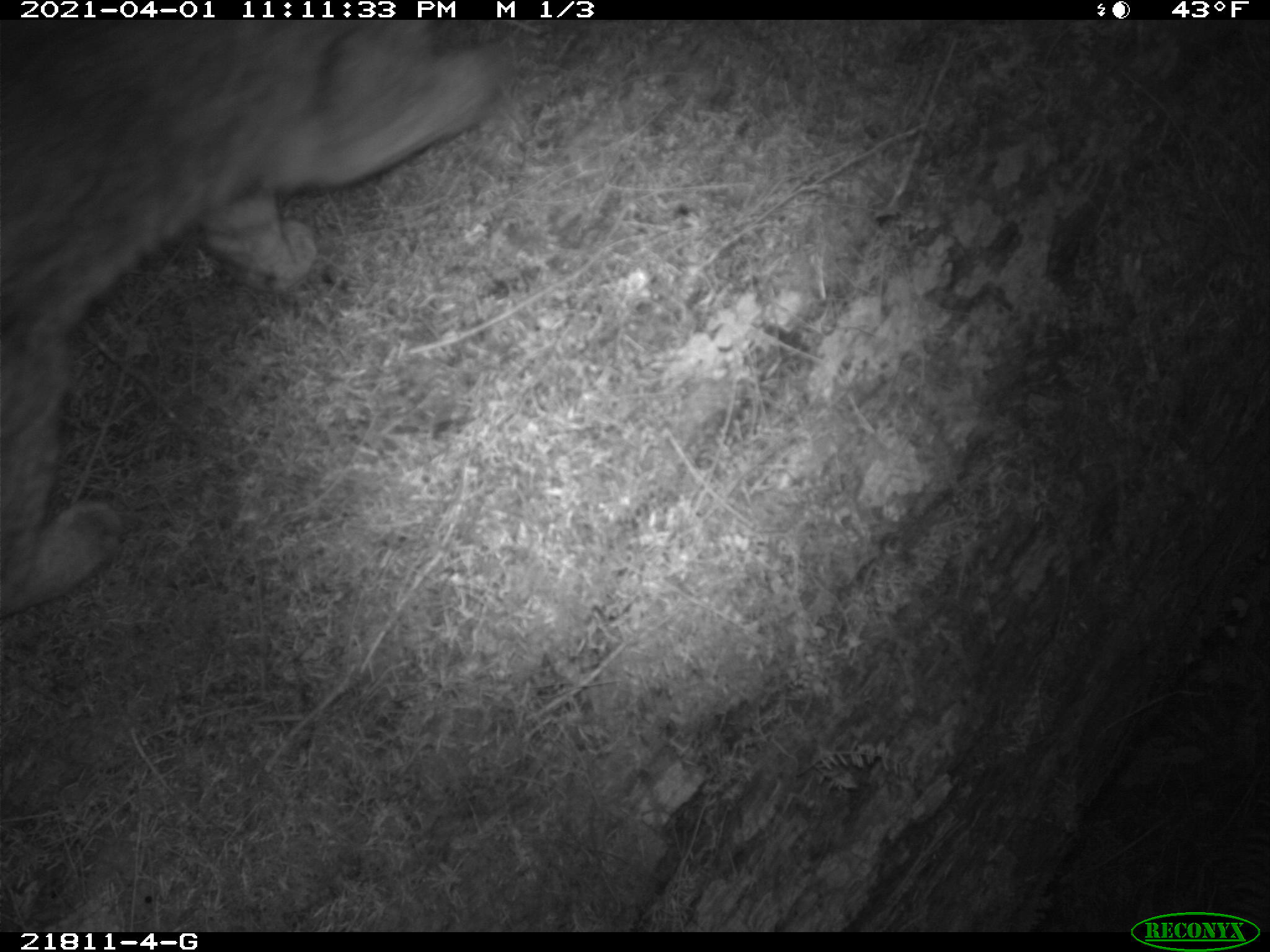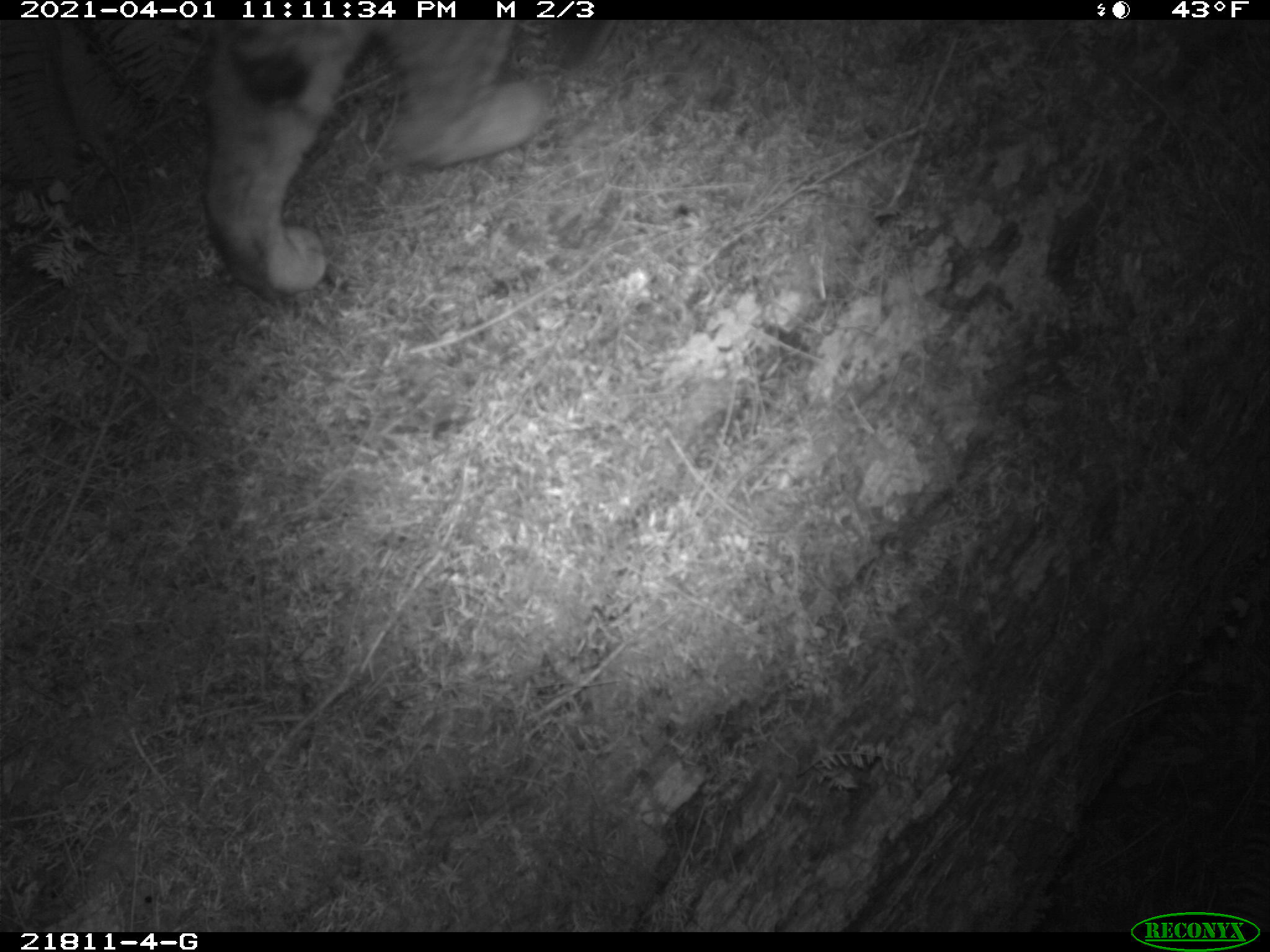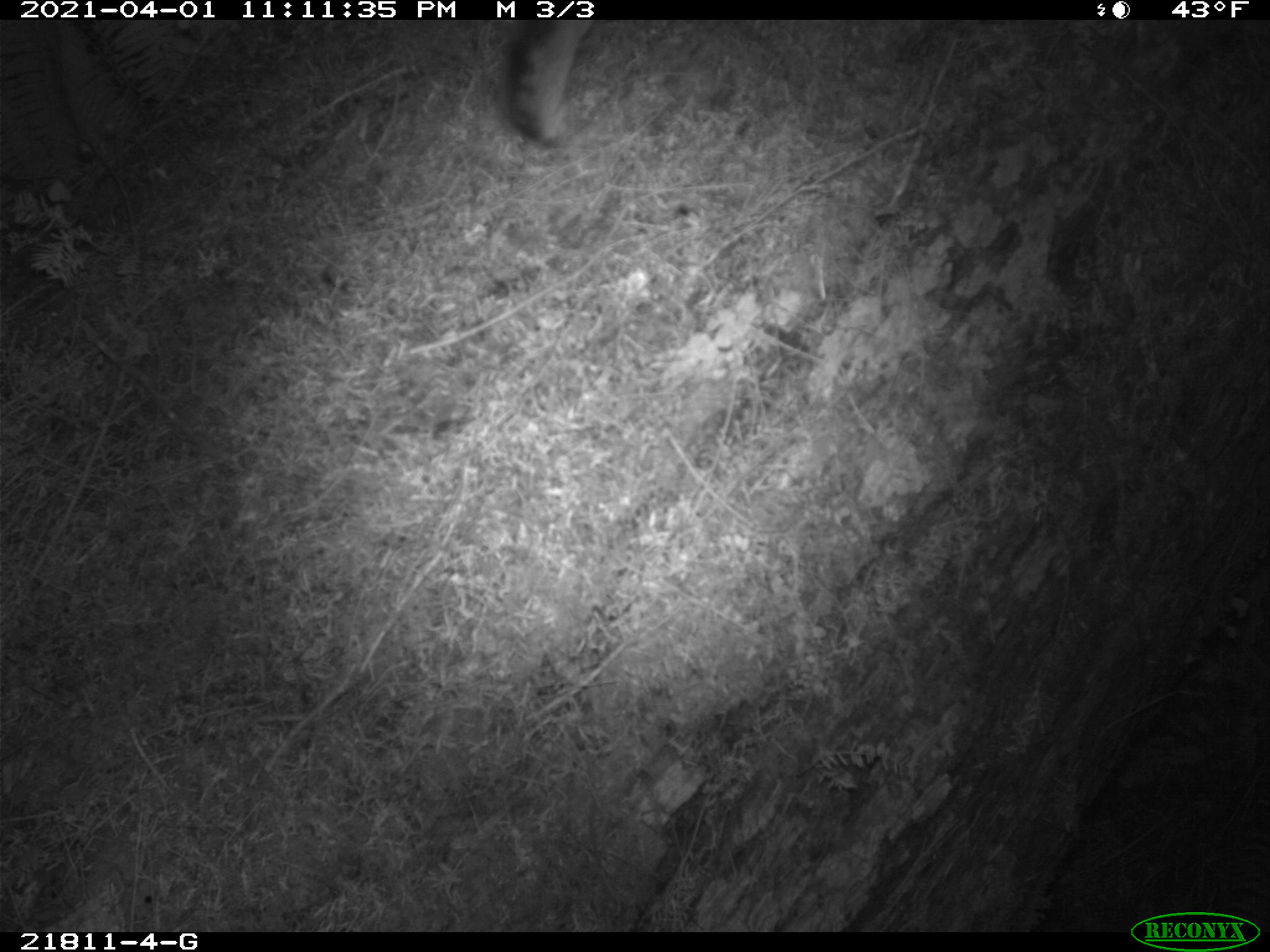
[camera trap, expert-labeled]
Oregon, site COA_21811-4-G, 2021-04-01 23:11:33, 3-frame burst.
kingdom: Animalia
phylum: Chordata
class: Mammalia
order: Carnivora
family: Felidae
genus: Lynx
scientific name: Lynx rufus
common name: bobcat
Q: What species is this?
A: Bobcat (Lynx rufus).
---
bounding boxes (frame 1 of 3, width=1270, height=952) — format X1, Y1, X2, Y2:
bobcat: 4, 25, 509, 608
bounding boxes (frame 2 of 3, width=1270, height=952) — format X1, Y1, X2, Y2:
bobcat: 190, 26, 558, 321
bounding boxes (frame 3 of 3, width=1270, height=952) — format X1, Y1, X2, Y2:
bobcat: 500, 28, 593, 153